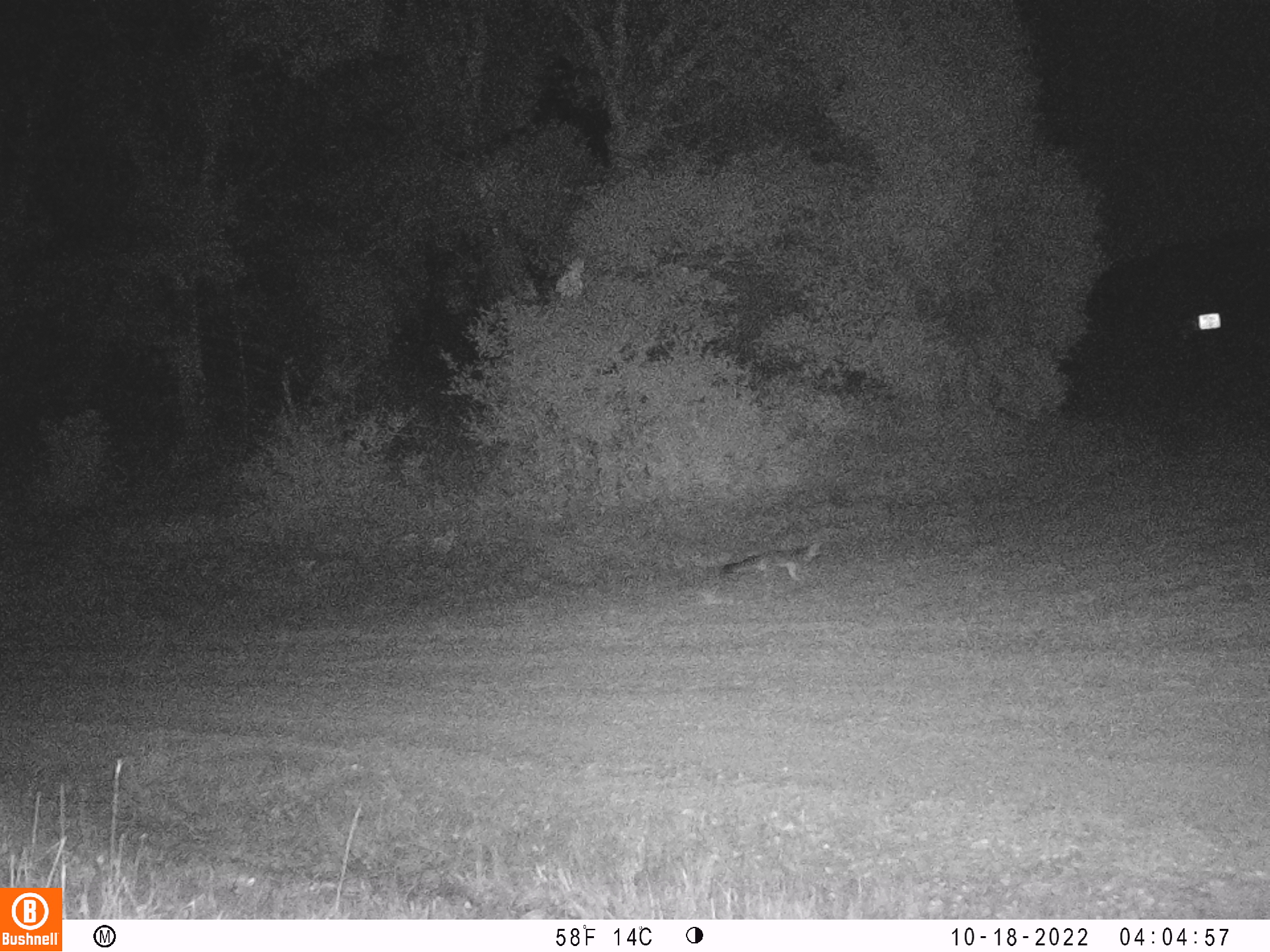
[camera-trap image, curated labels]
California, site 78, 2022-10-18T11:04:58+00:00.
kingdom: Animalia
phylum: Chordata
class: Mammalia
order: Carnivora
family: Canidae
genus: Urocyon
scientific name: Urocyon cinereoargenteus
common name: gray fox